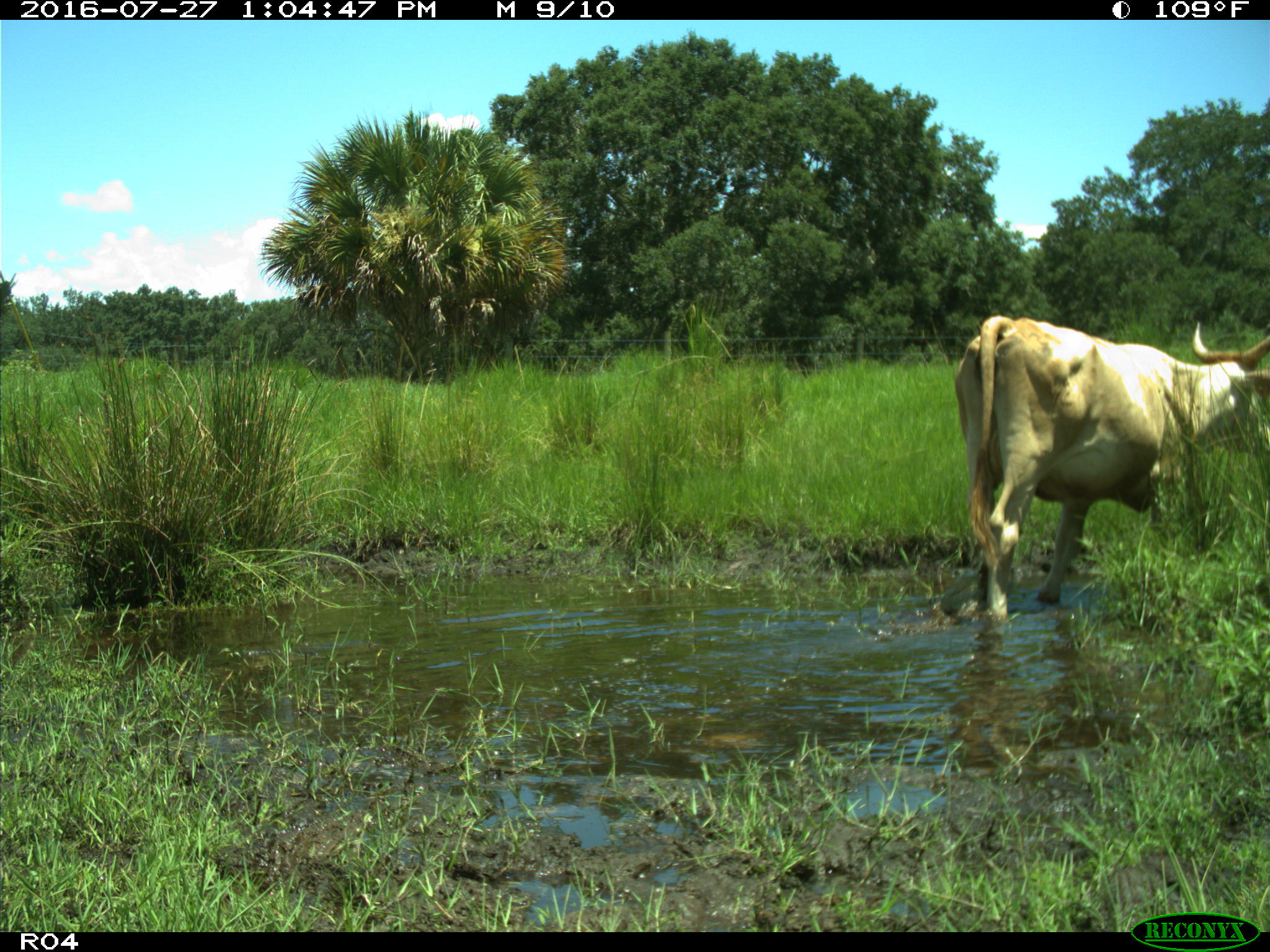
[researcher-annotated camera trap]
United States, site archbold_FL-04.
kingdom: Animalia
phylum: Chordata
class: Mammalia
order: Artiodactyla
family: Bovidae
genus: Bos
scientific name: Bos taurus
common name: domestic cow